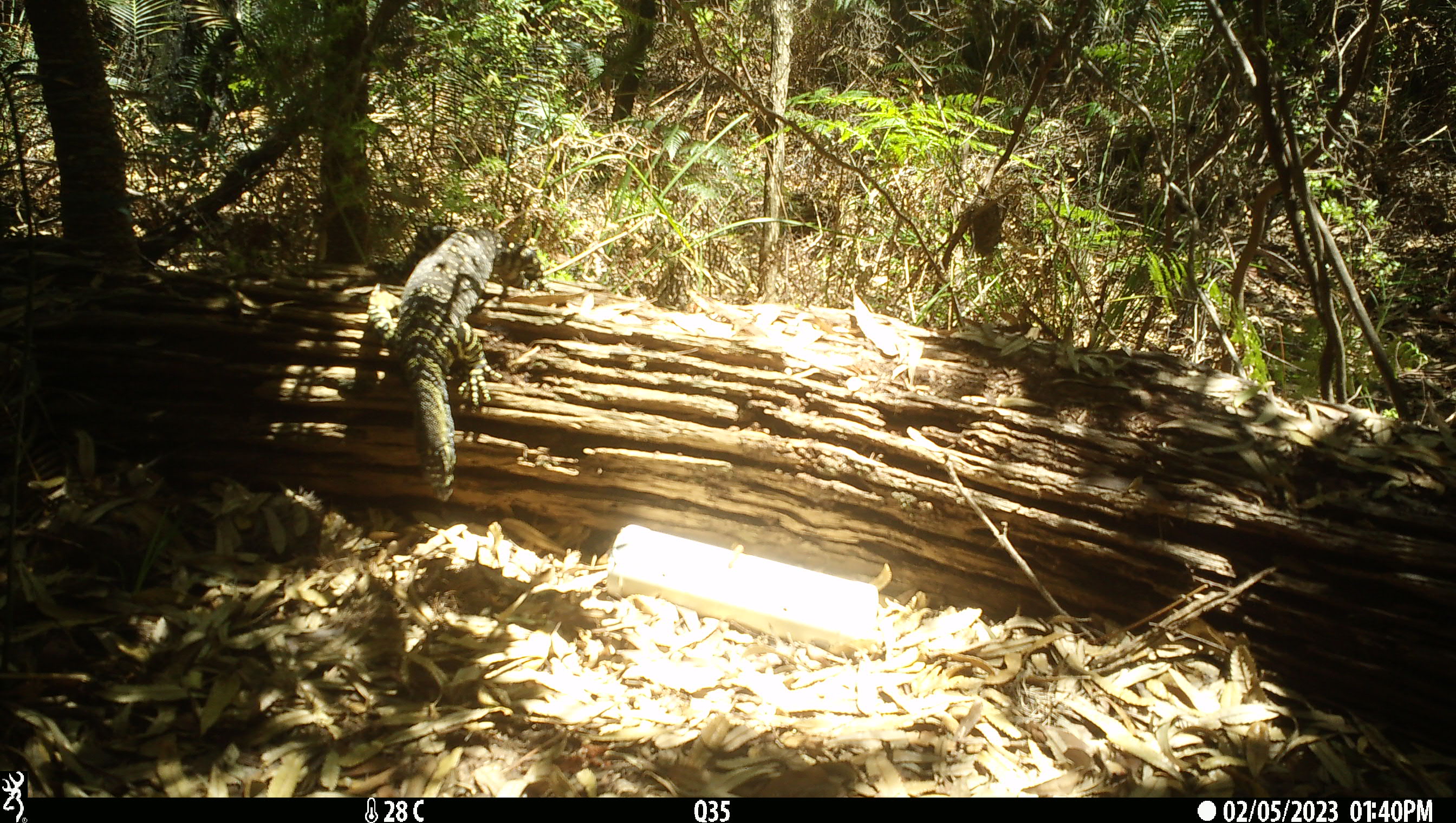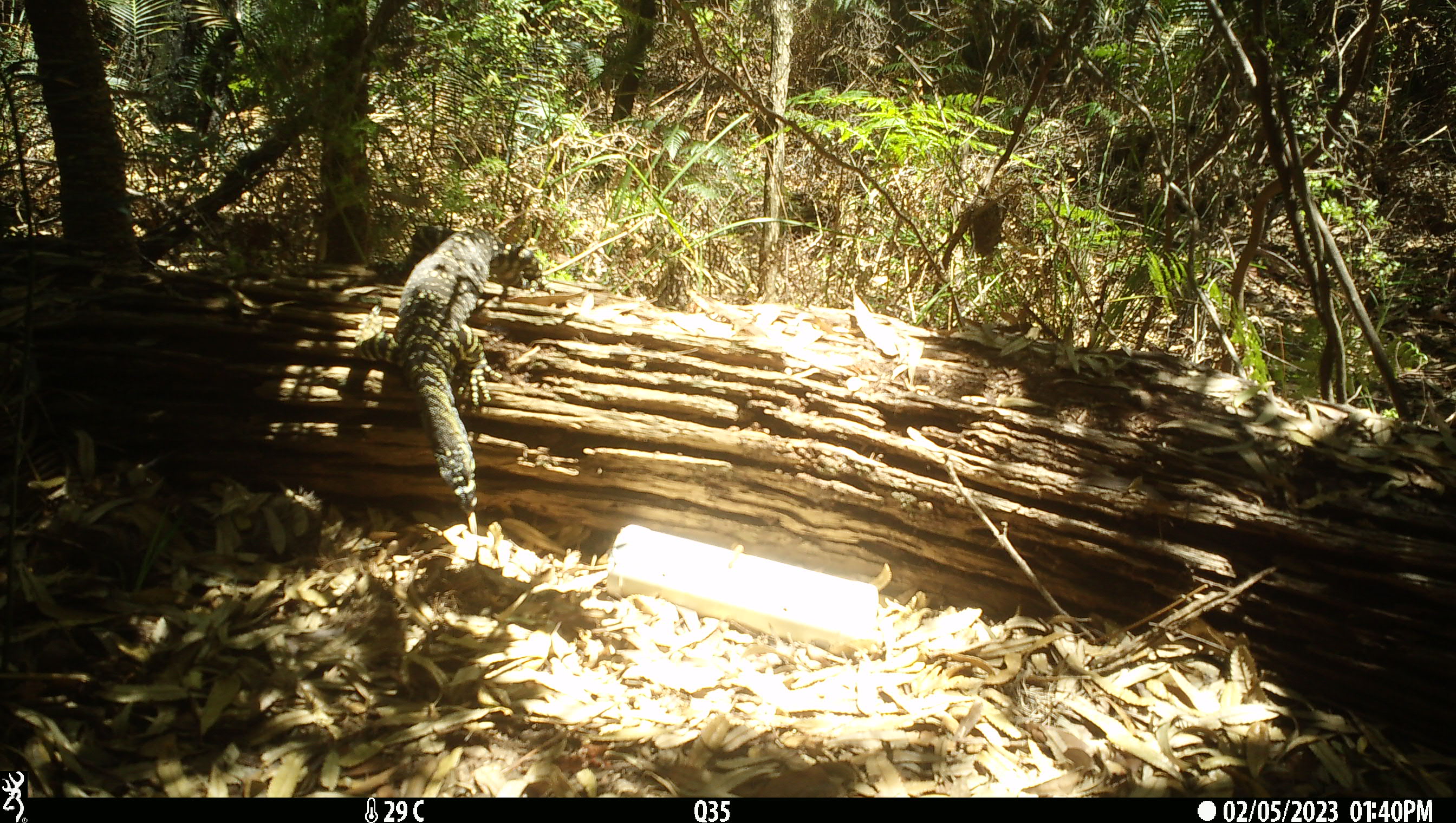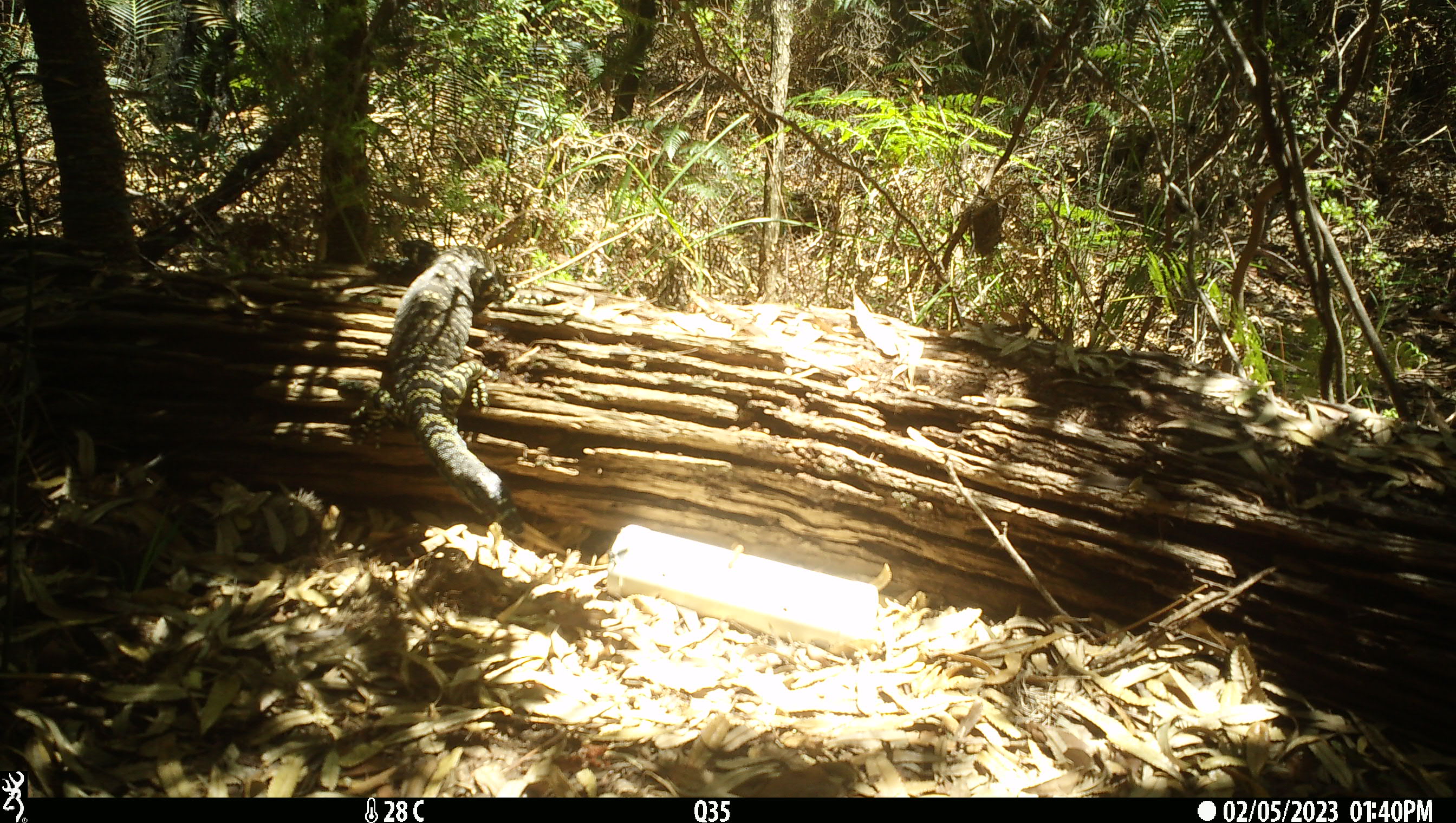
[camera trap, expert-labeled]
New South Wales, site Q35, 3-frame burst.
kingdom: Animalia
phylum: Chordata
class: Reptilia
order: Squamata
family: Varanidae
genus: Varanus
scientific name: Varanus varius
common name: lace monitor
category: goanna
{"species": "goanna (lace monitor) (Varanus varius)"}